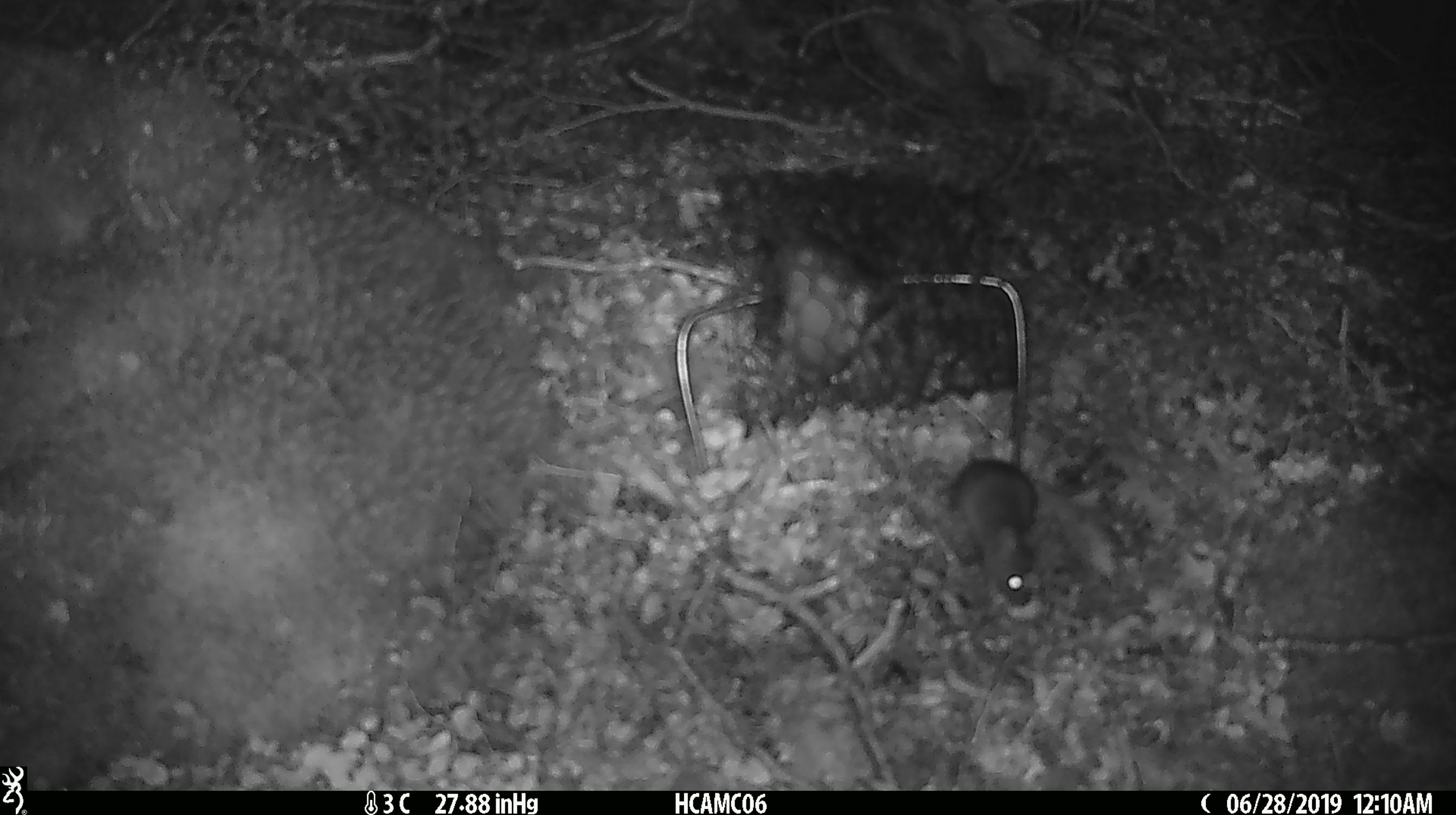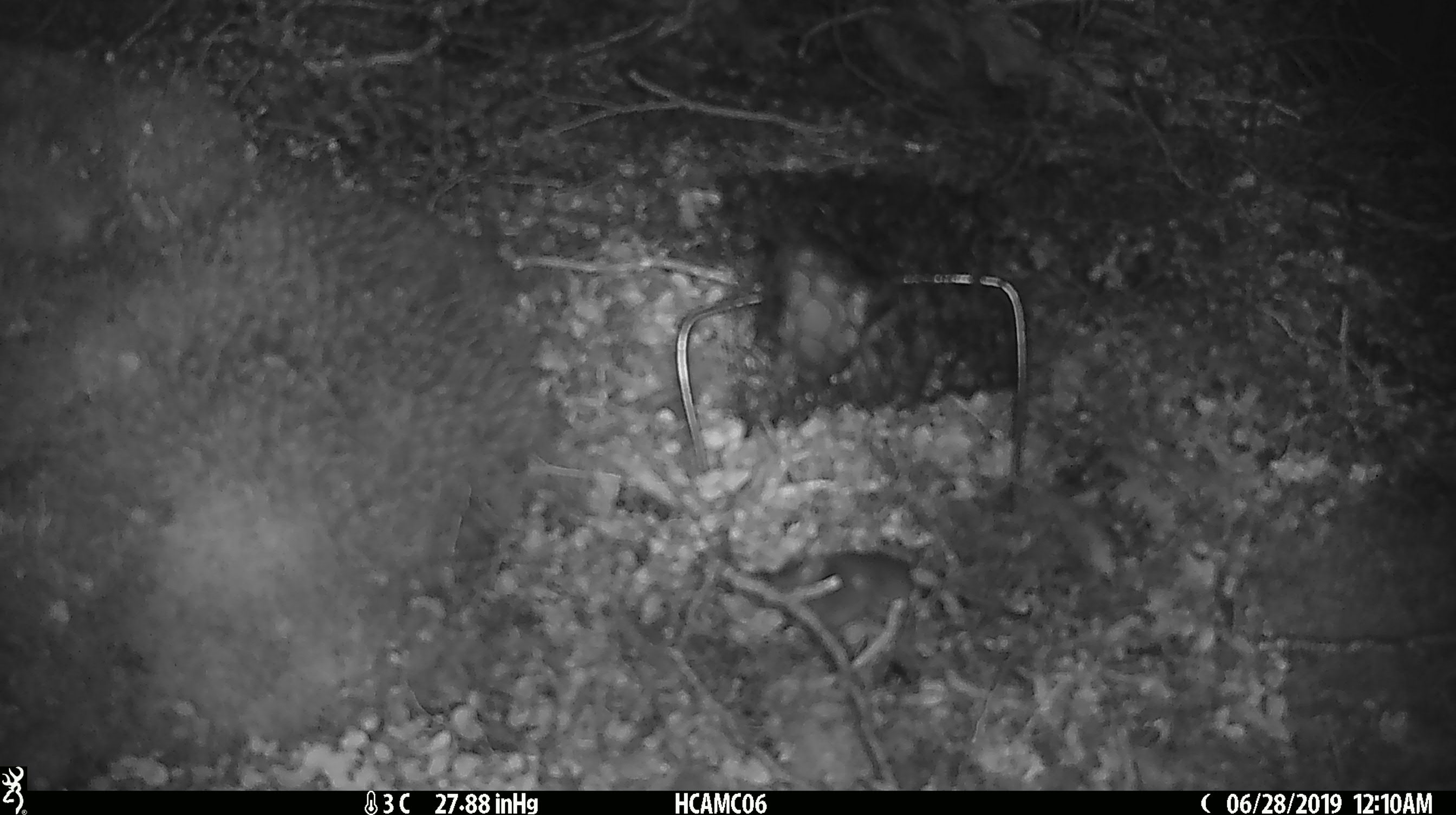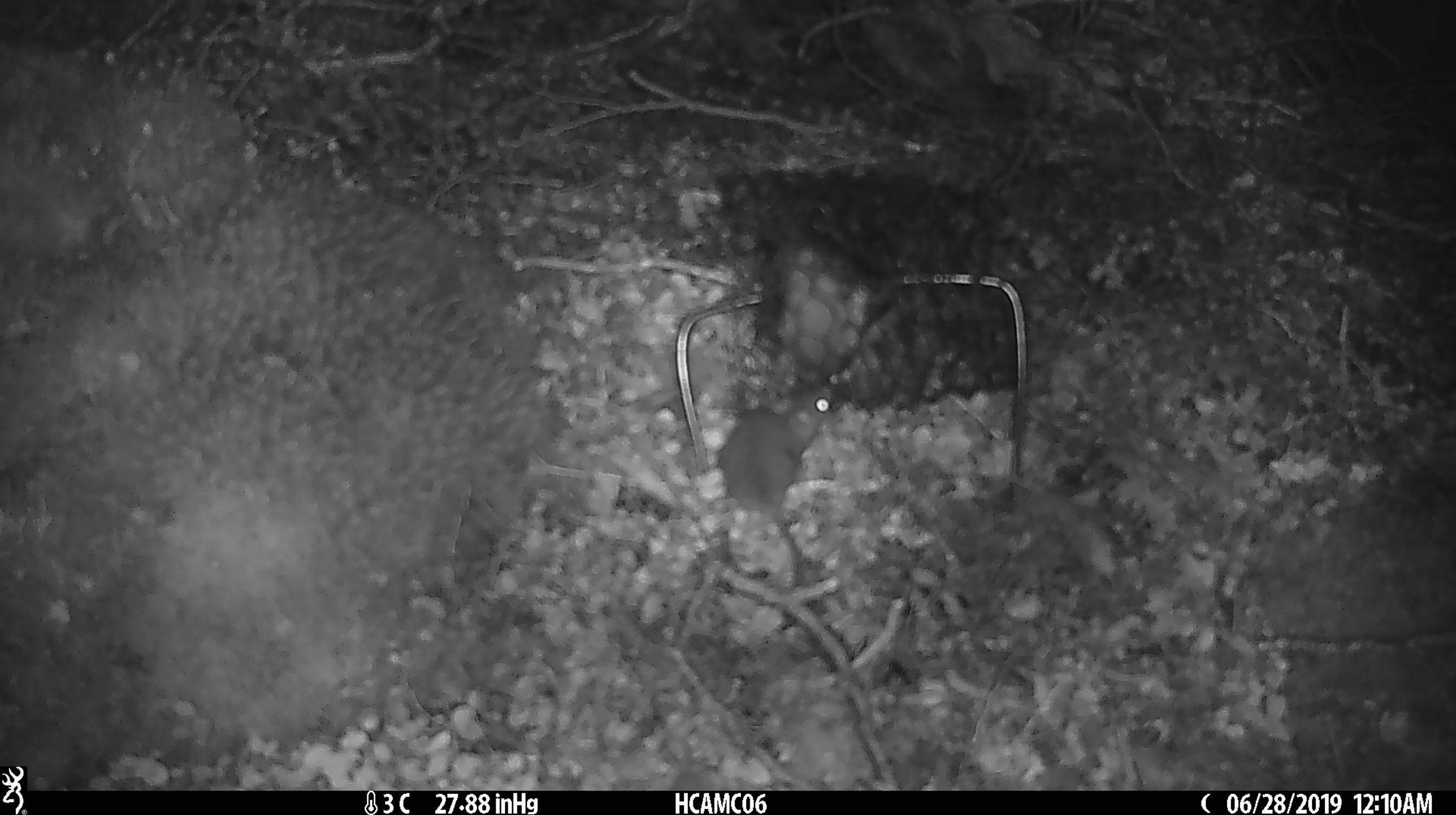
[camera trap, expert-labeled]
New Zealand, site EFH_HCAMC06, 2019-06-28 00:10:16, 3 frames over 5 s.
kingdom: Animalia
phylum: Chordata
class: Mammalia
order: Rodentia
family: Muridae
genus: Mus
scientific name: Mus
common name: mouse